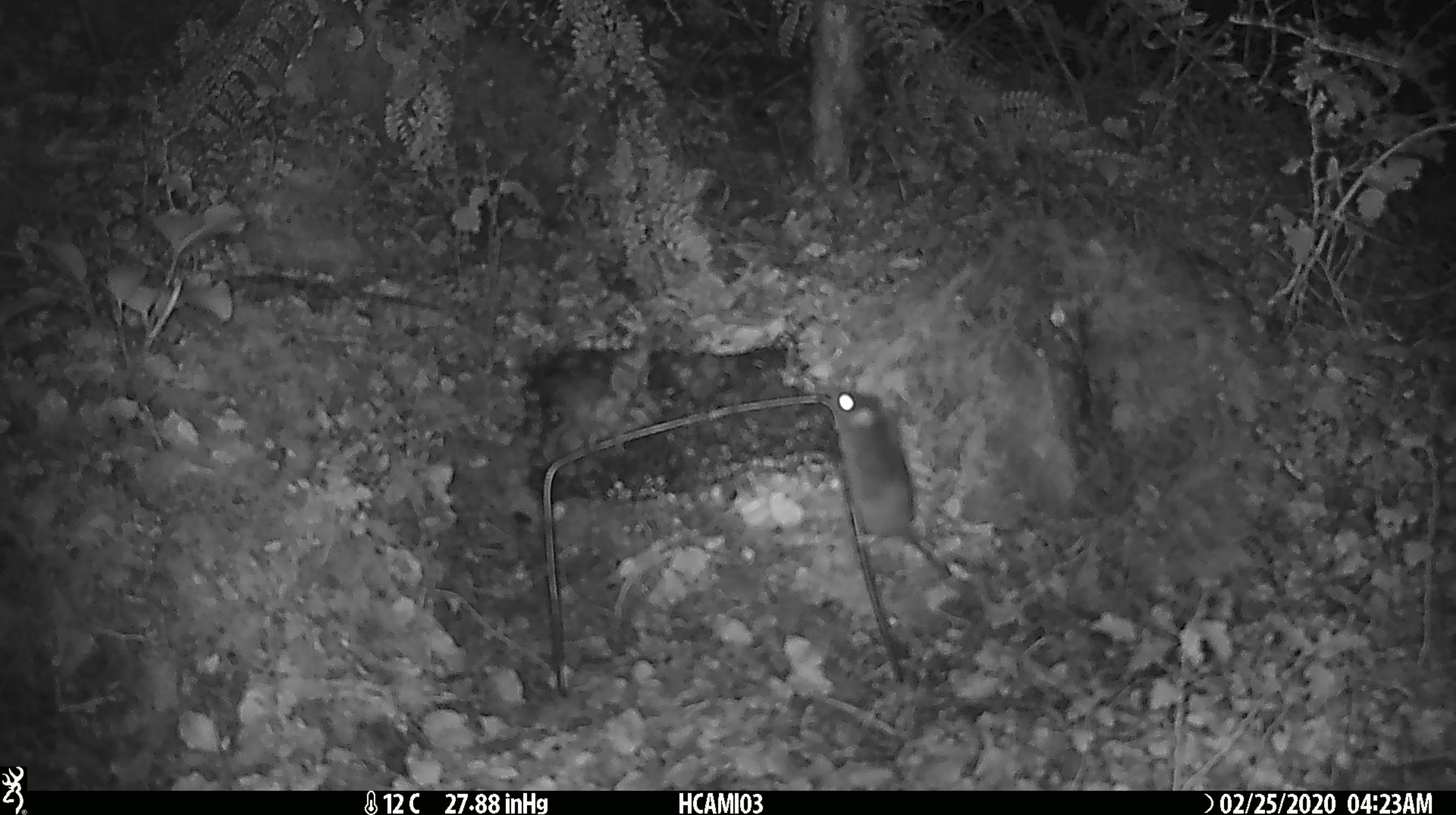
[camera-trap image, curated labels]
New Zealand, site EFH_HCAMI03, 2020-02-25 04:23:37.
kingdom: Animalia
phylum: Chordata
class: Mammalia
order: Rodentia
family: Muridae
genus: Mus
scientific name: Mus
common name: mouse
Mouse (Mus).